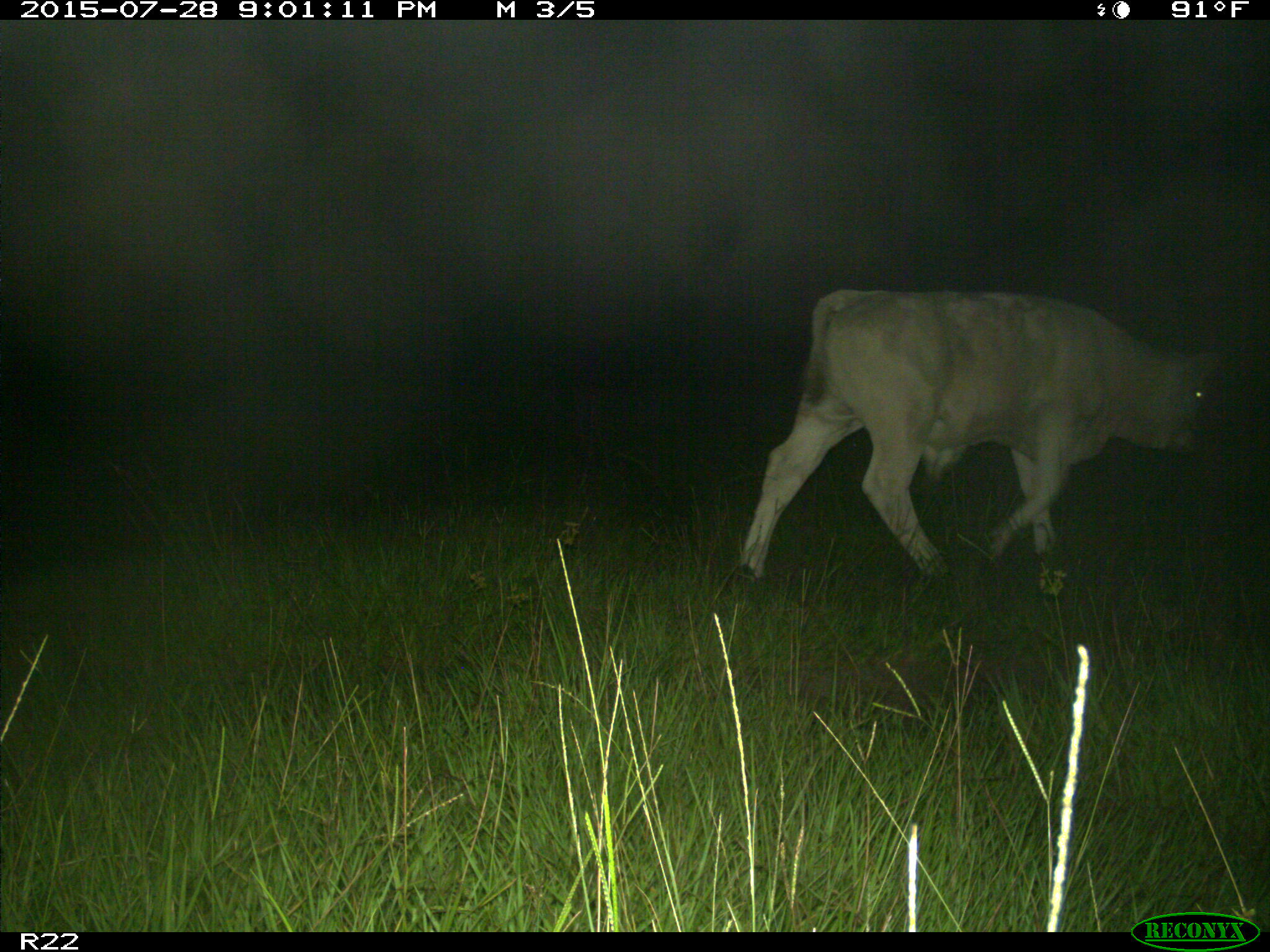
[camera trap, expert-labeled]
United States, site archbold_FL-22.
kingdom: Animalia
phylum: Chordata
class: Mammalia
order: Artiodactyla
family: Bovidae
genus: Bos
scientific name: Bos taurus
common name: domestic cow